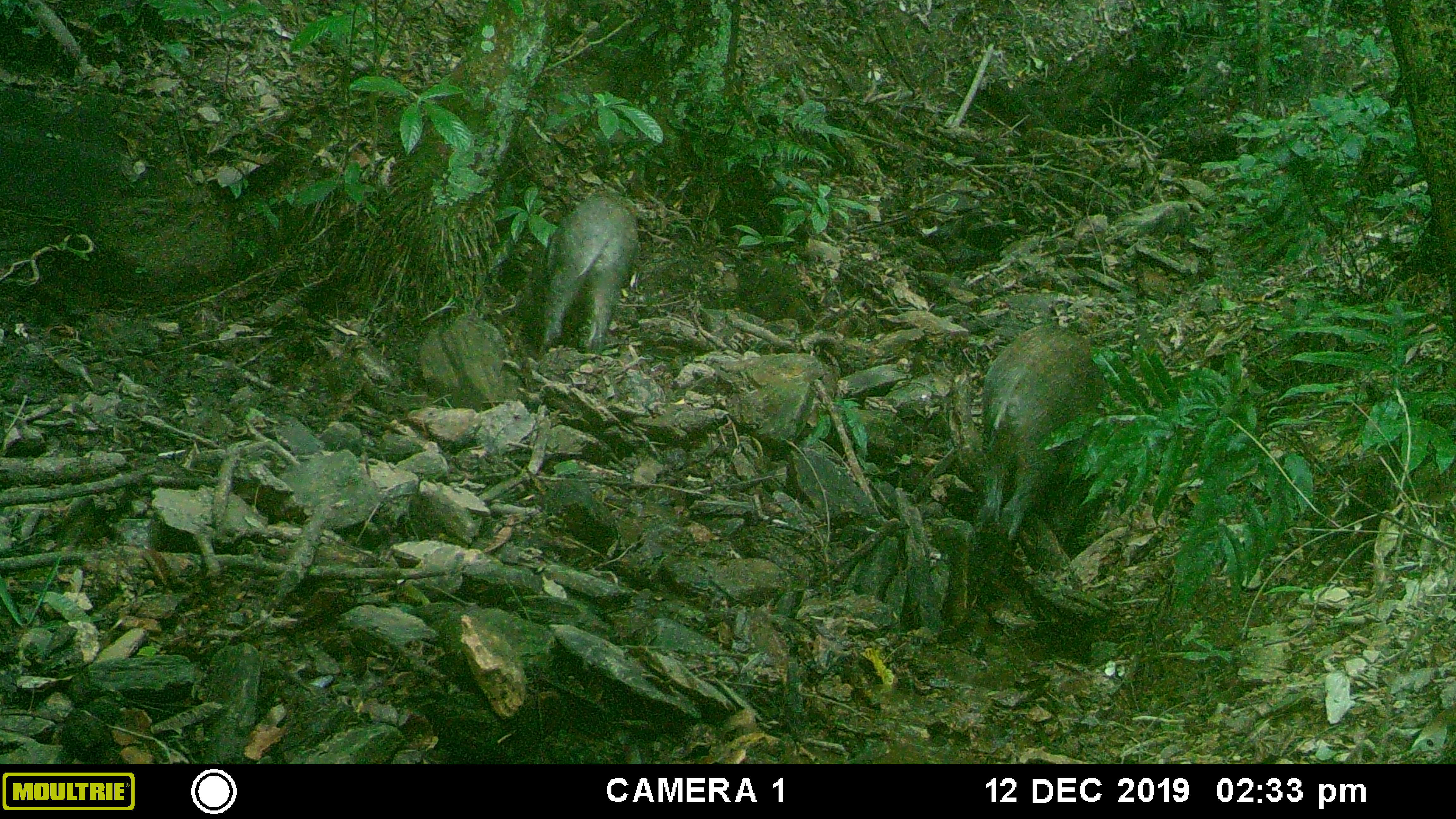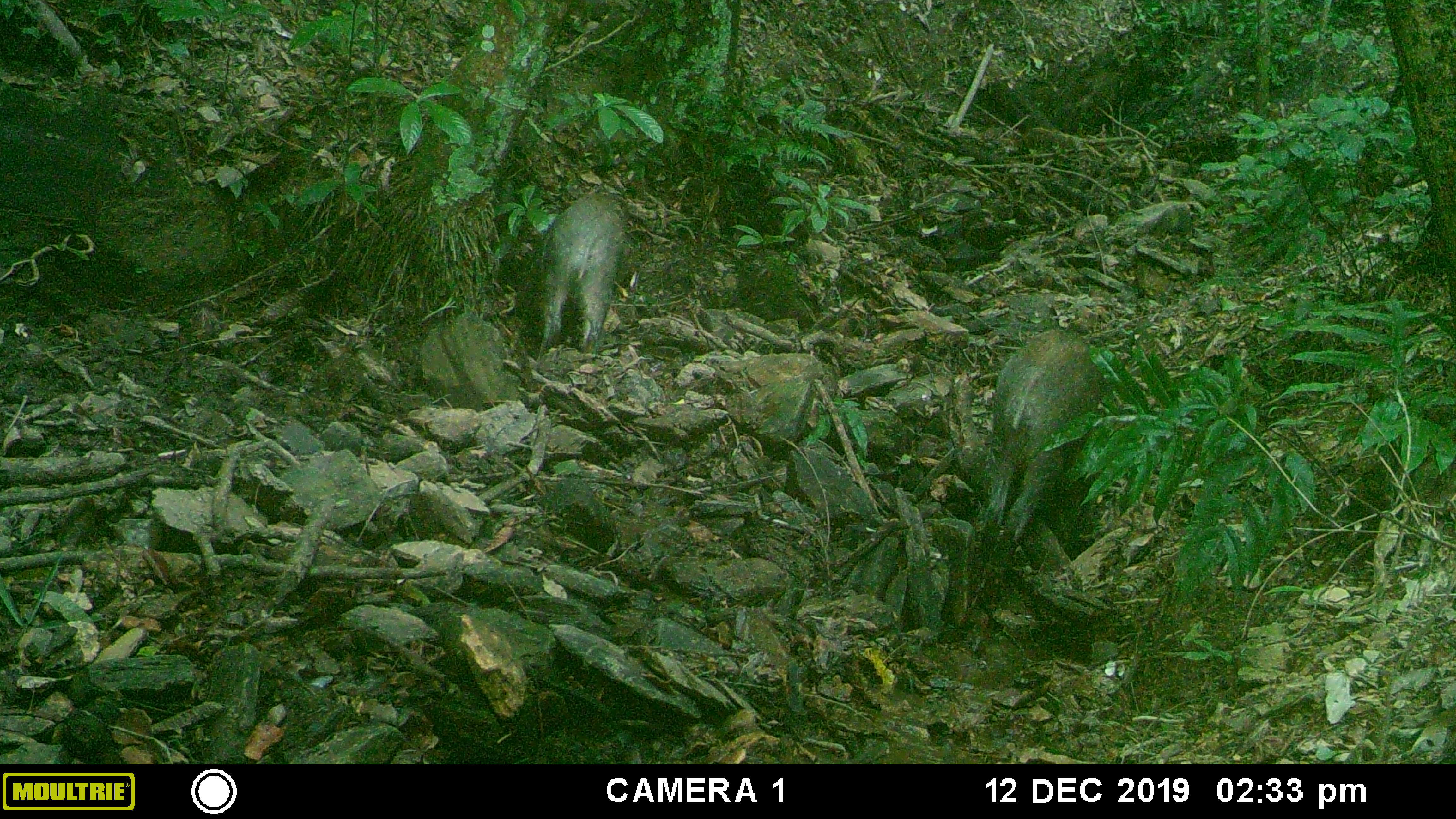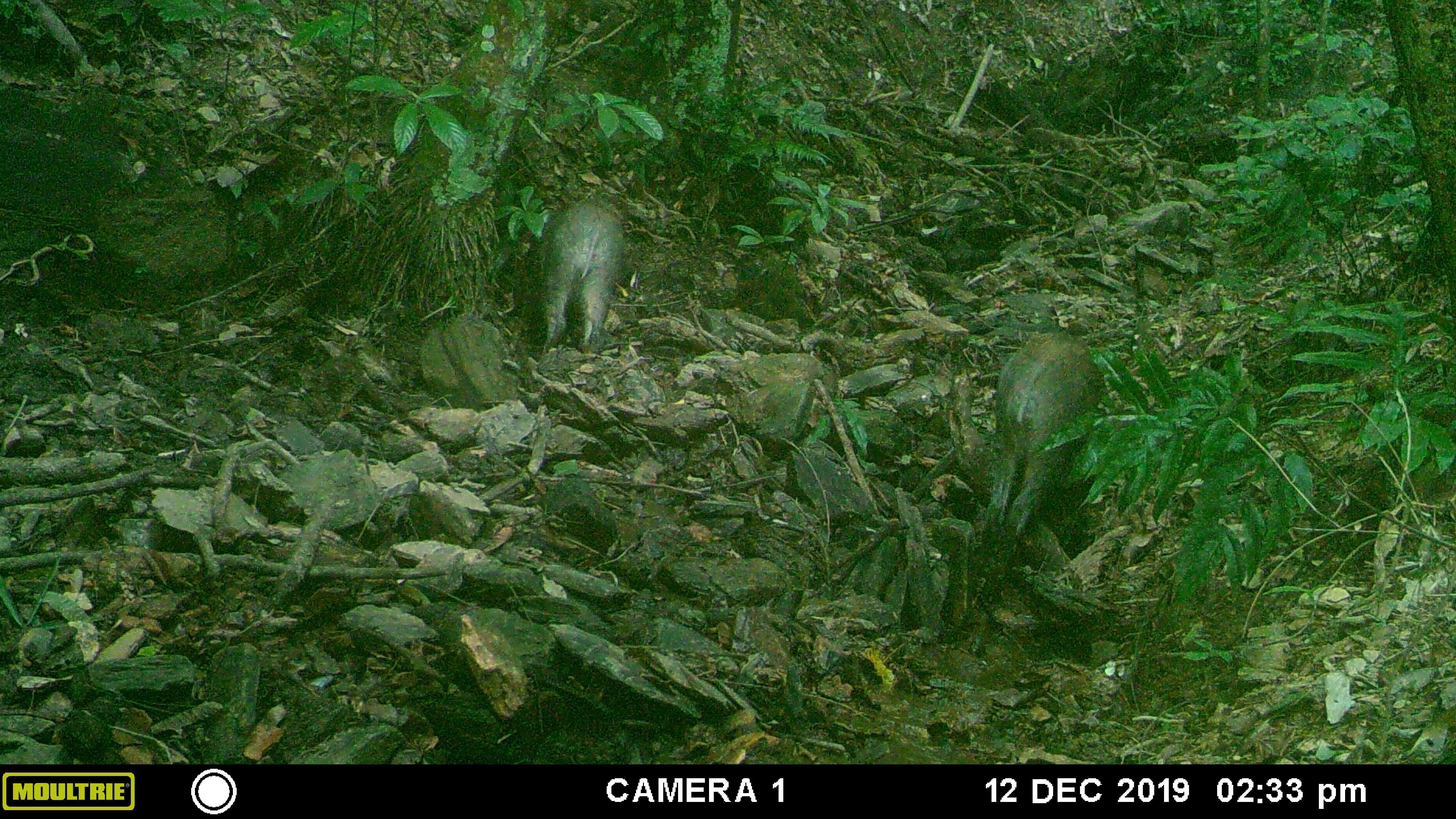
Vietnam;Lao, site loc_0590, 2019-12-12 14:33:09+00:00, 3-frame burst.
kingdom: Animalia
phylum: Chordata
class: Mammalia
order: Artiodactyla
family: Suidae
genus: Sus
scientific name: Sus scrofa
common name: eurasian wild pig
Eurasian wild pig (Sus scrofa). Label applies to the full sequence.